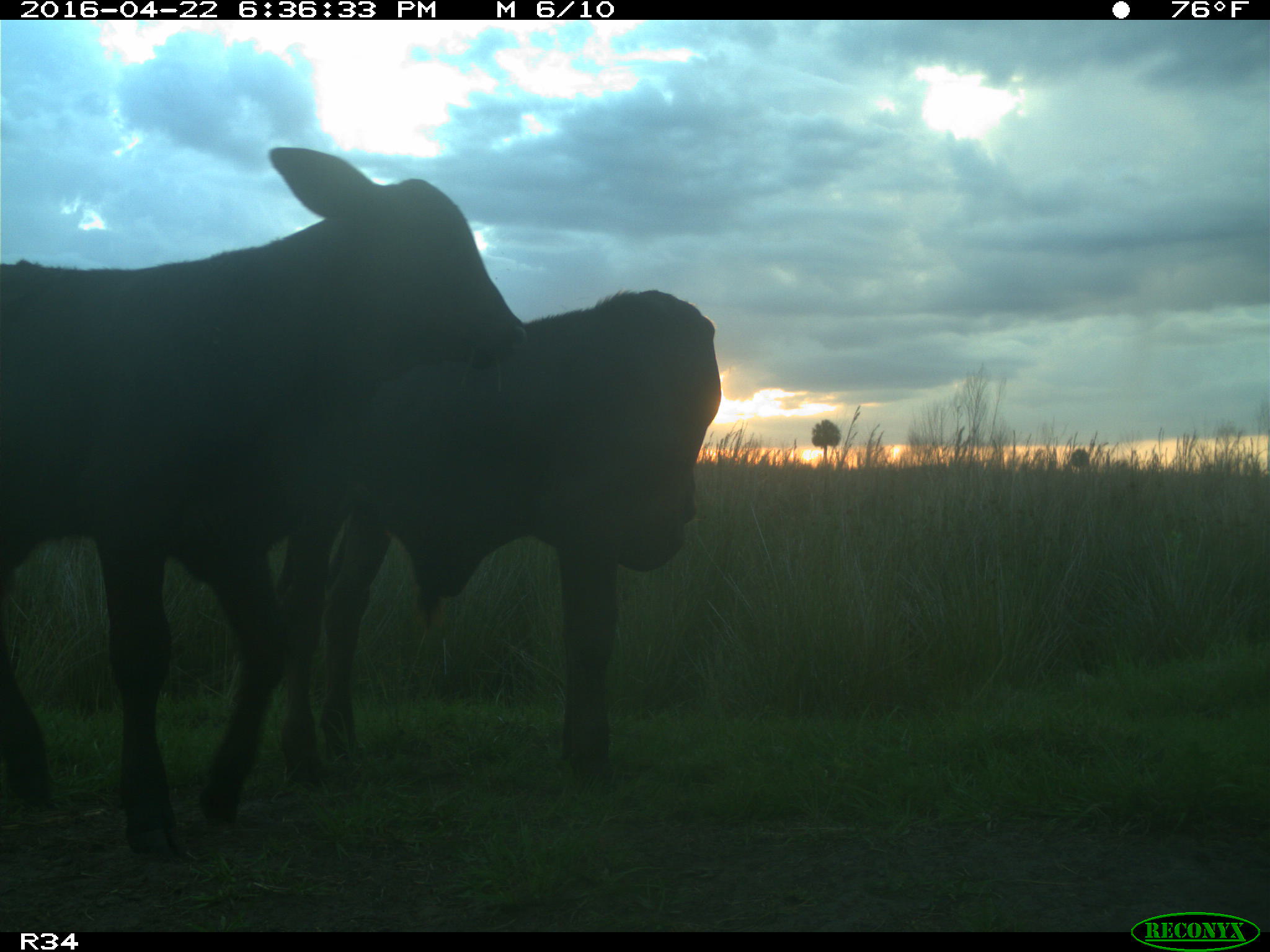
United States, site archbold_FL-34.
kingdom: Animalia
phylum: Chordata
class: Mammalia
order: Artiodactyla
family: Bovidae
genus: Bos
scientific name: Bos taurus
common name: domestic cow